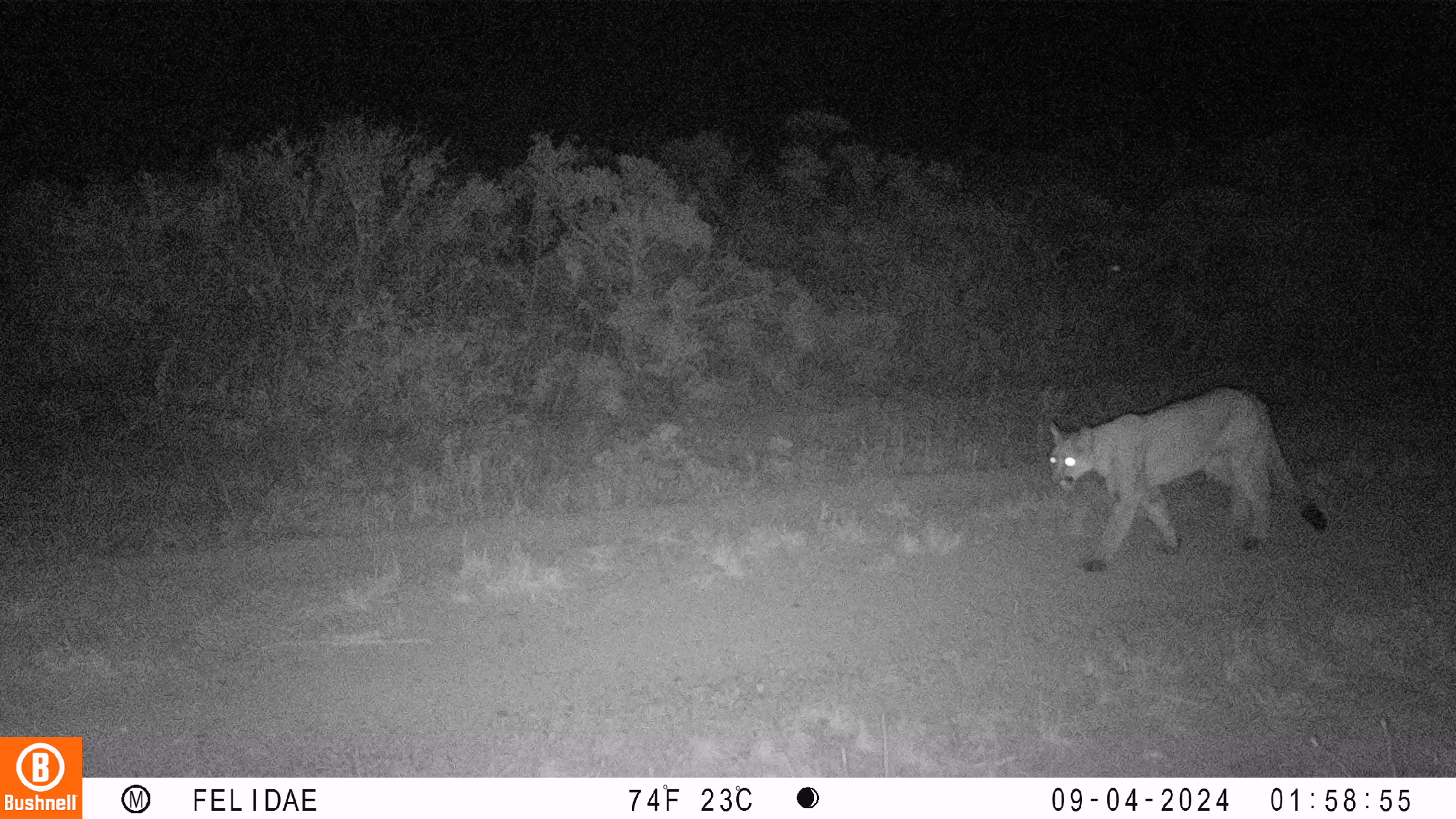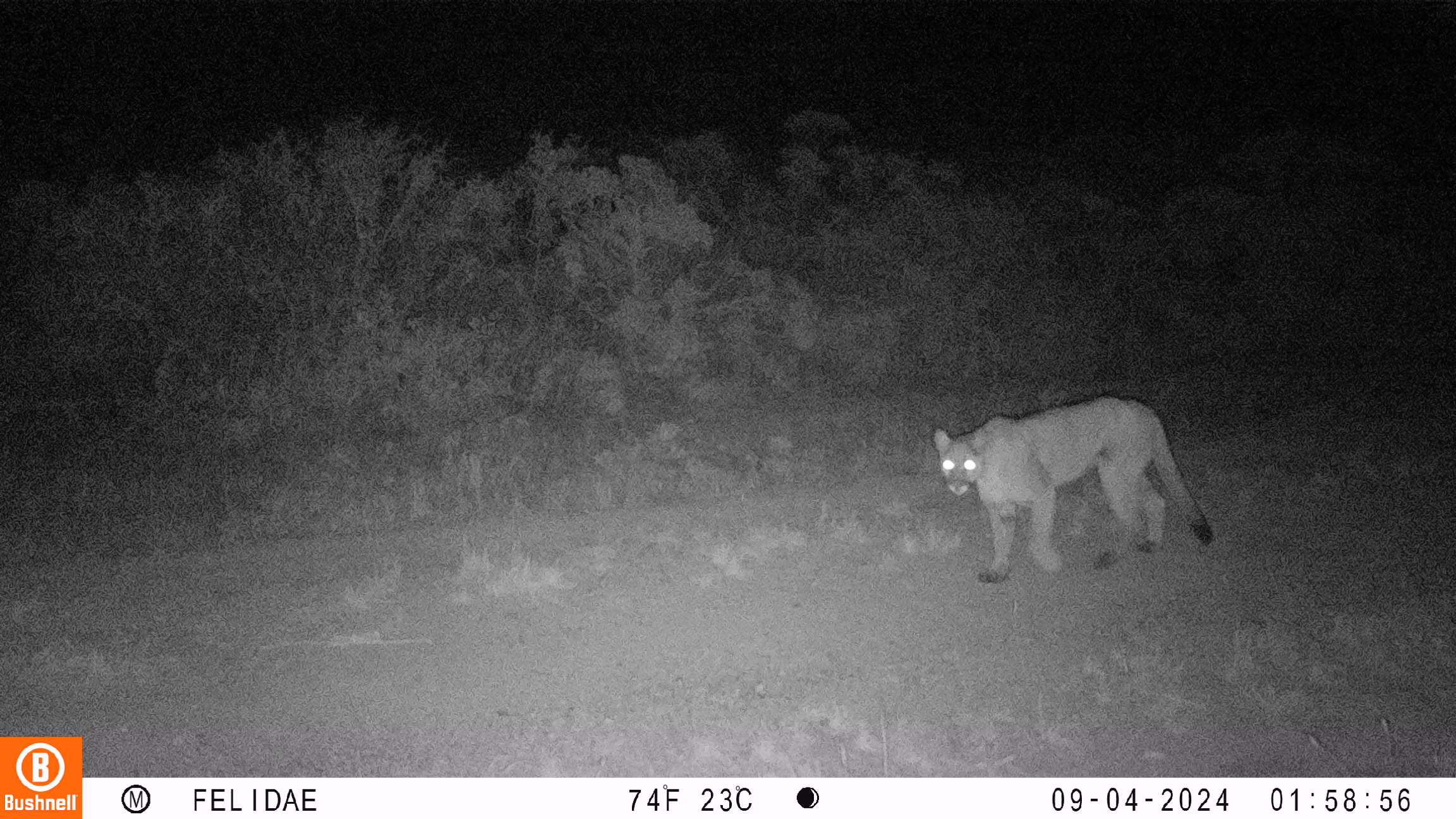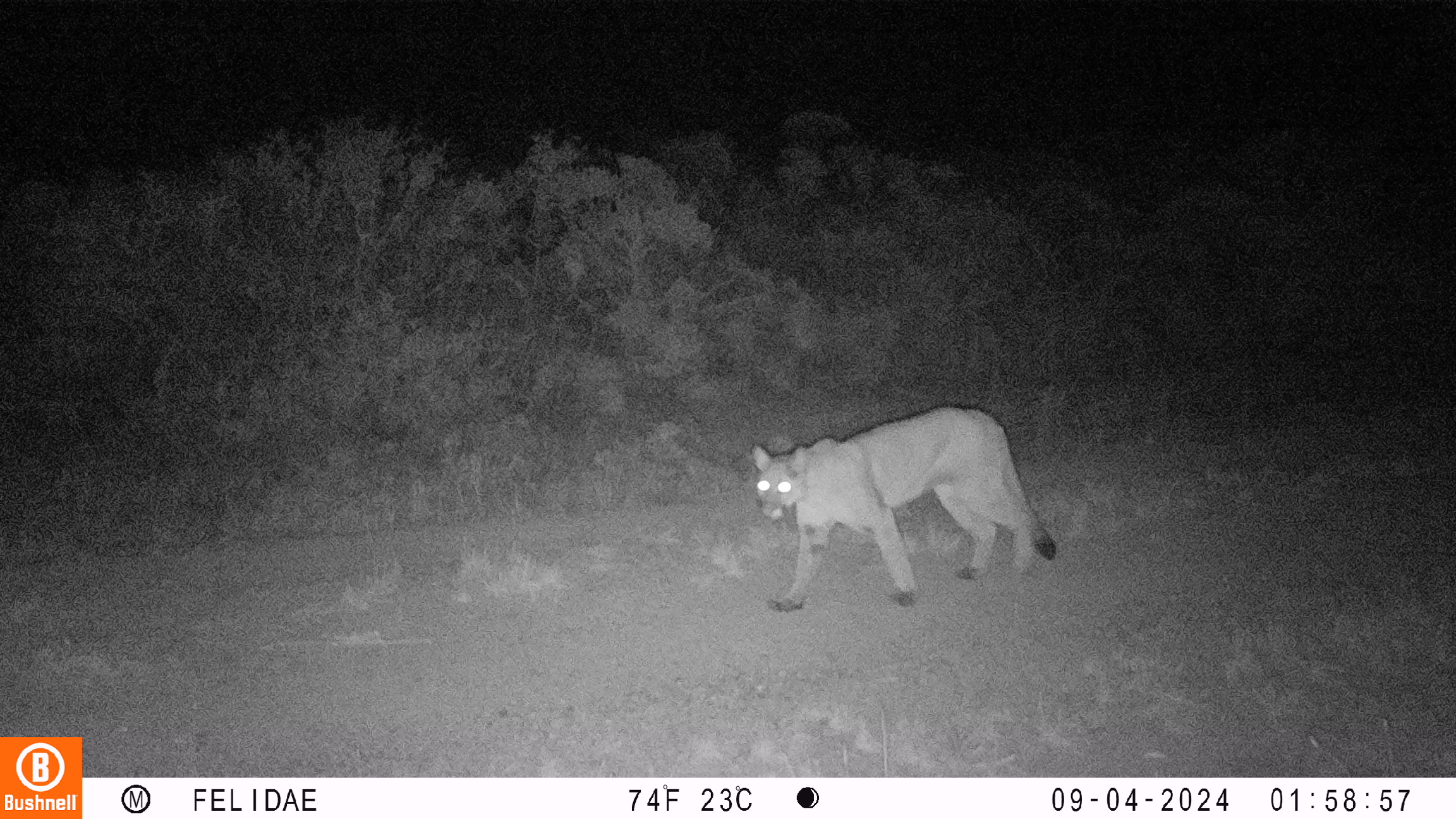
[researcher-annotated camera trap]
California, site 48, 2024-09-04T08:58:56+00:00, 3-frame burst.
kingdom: Animalia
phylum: Chordata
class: Mammalia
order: Carnivora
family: Felidae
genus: Puma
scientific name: Puma concolor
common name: puma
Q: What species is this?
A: Puma (Puma concolor).